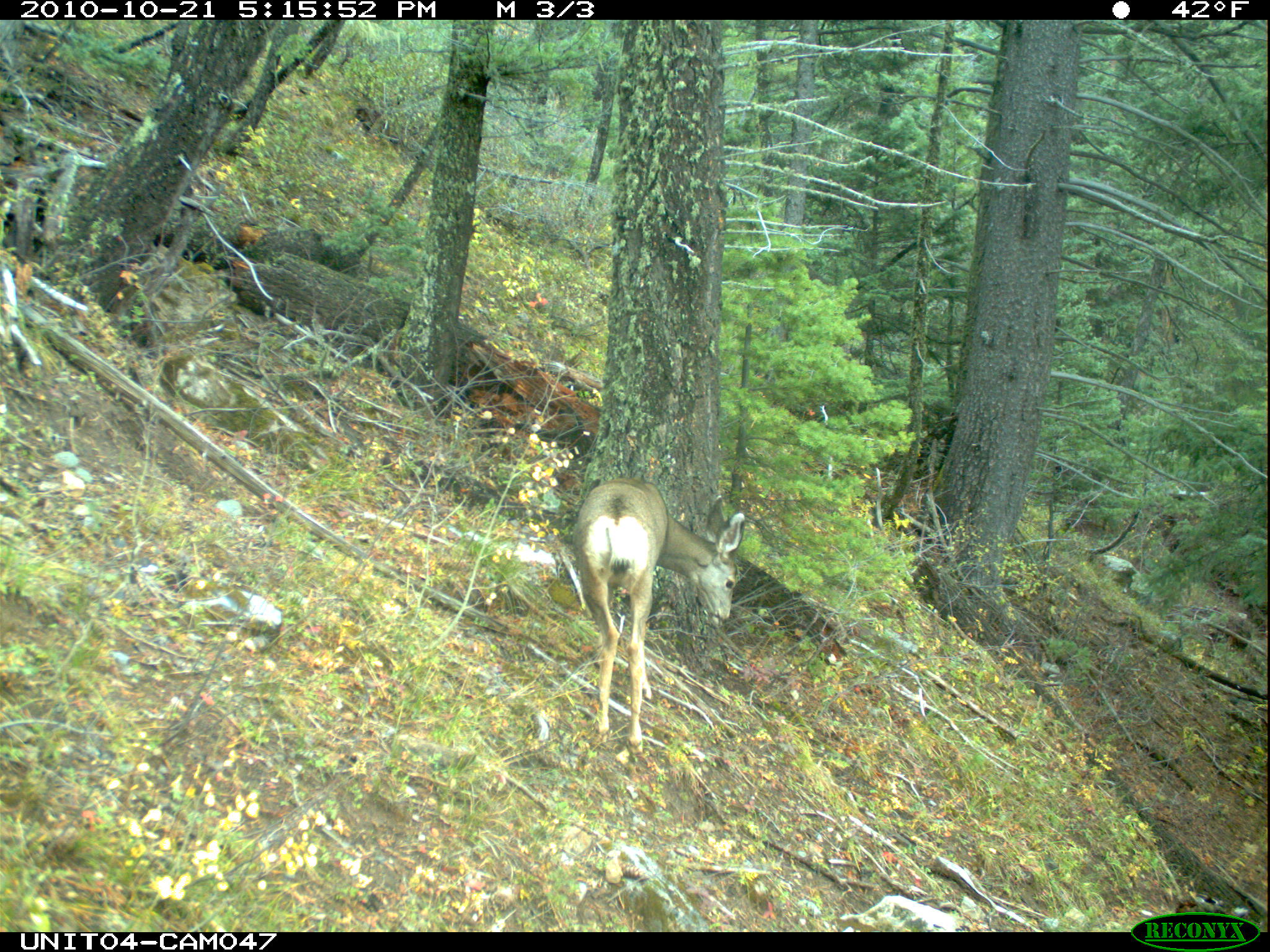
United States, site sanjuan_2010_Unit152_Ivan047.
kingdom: Animalia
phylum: Chordata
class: Mammalia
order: Artiodactyla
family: Cervidae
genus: Odocoileus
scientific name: Odocoileus hemionus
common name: mule deer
Odocoileus hemionus (mule deer).